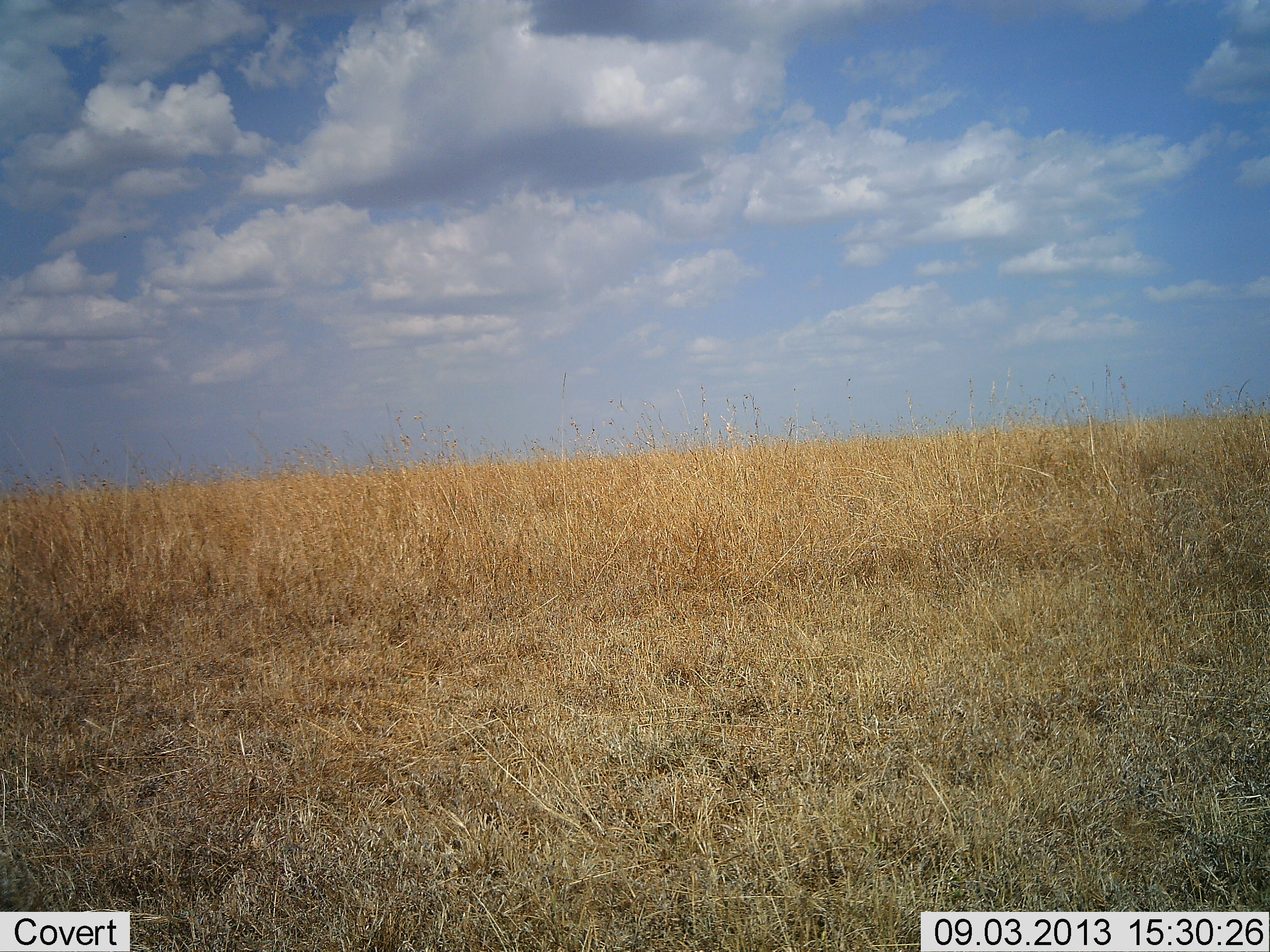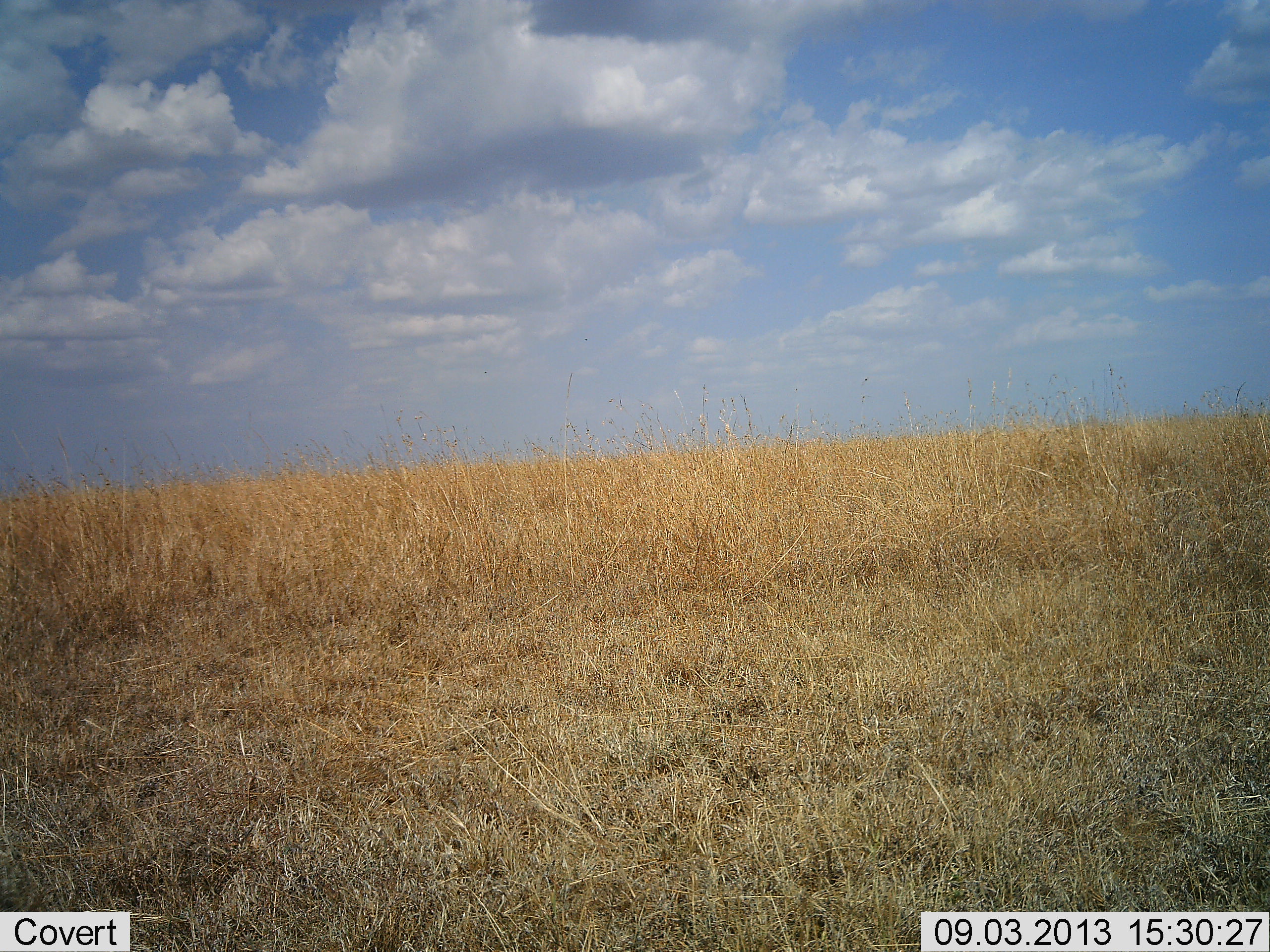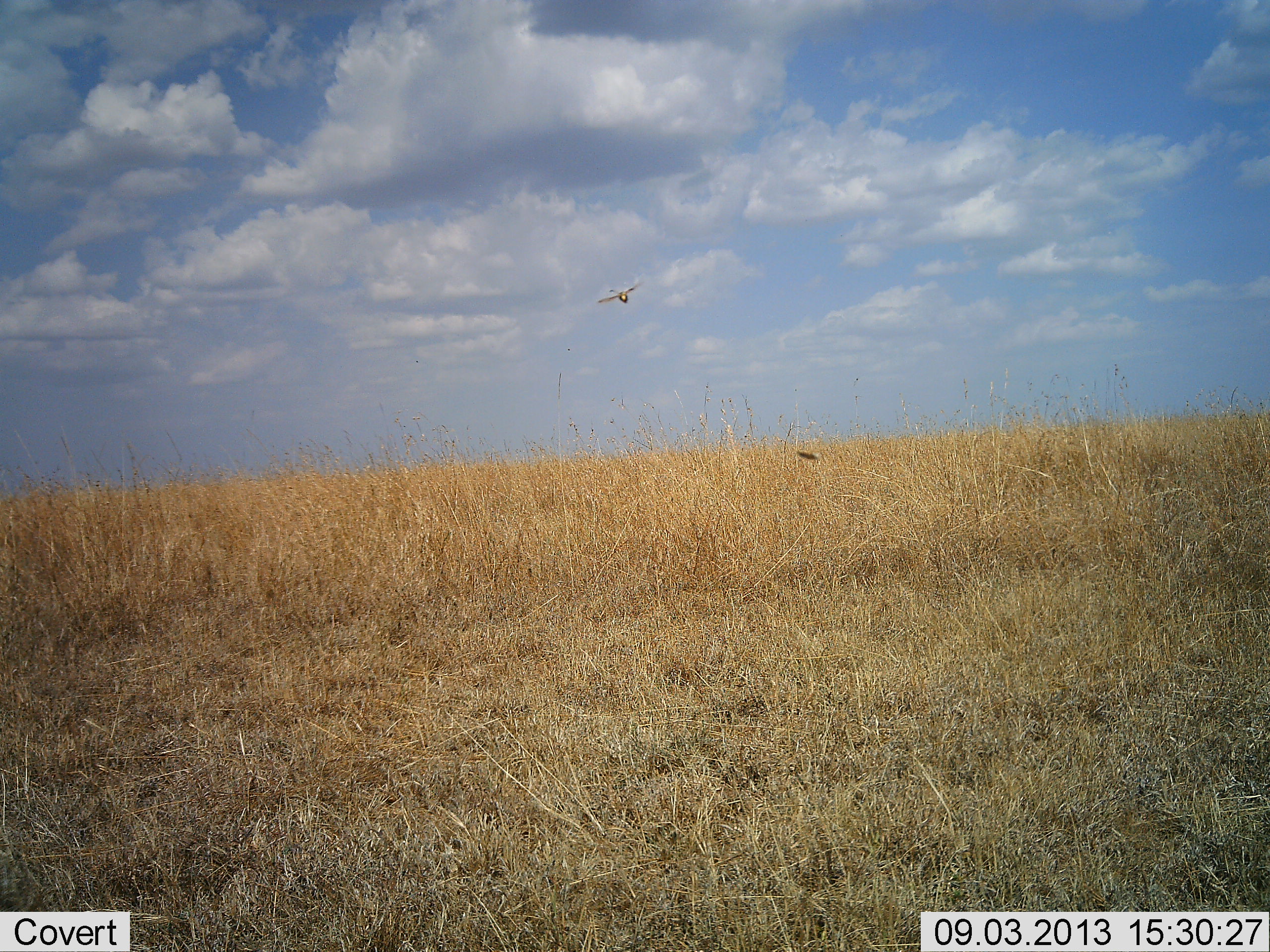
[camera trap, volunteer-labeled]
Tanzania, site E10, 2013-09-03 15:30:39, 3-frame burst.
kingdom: Animalia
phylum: Chordata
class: Aves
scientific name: Aves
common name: bird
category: otherbird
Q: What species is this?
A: Otherbird (bird) (Aves).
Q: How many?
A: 2.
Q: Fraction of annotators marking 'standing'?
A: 0%.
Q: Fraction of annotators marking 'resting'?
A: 0%.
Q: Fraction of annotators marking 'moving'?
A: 100%.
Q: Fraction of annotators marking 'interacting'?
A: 0%.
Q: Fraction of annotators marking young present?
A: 0%.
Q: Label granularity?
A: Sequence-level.